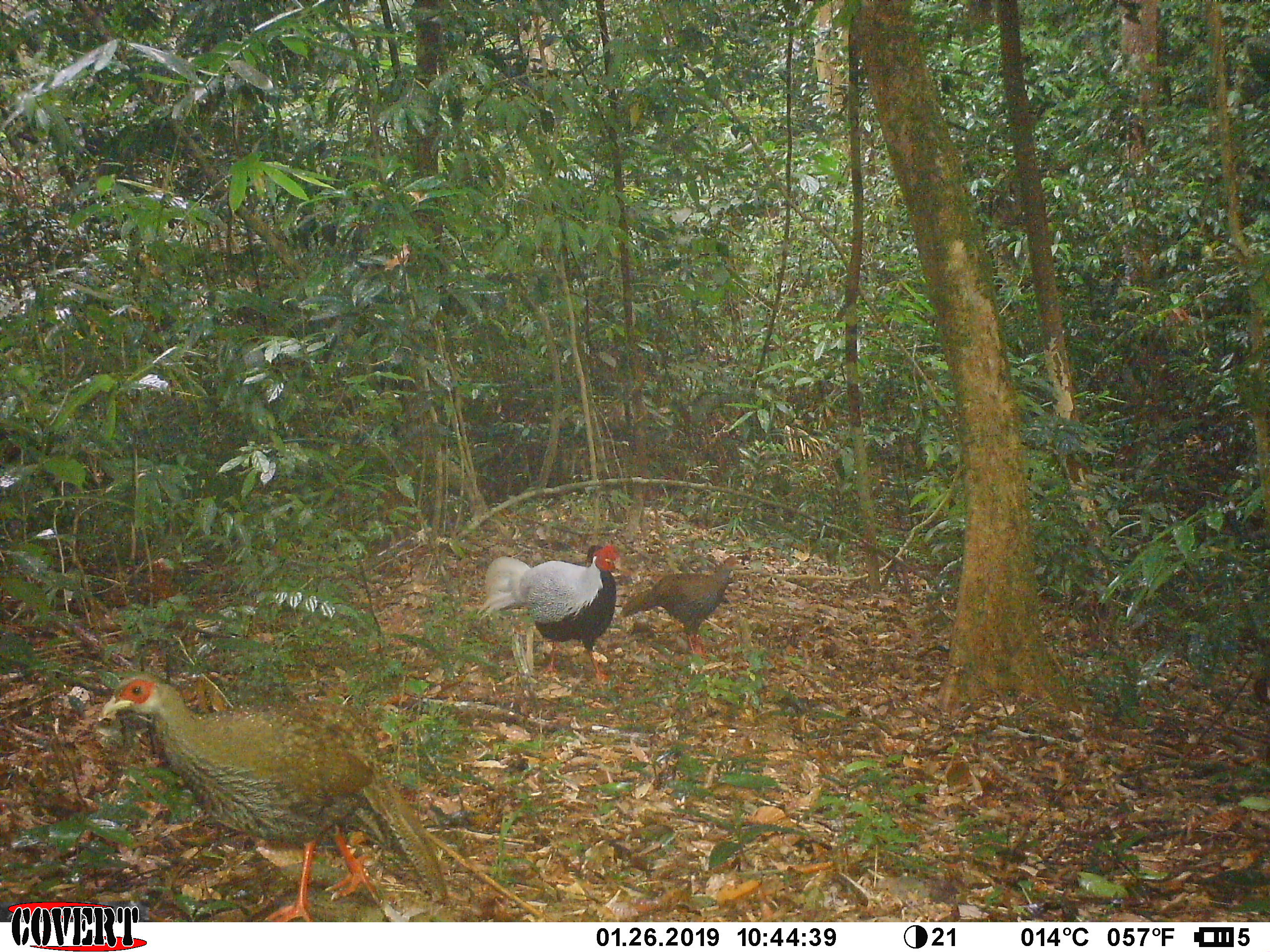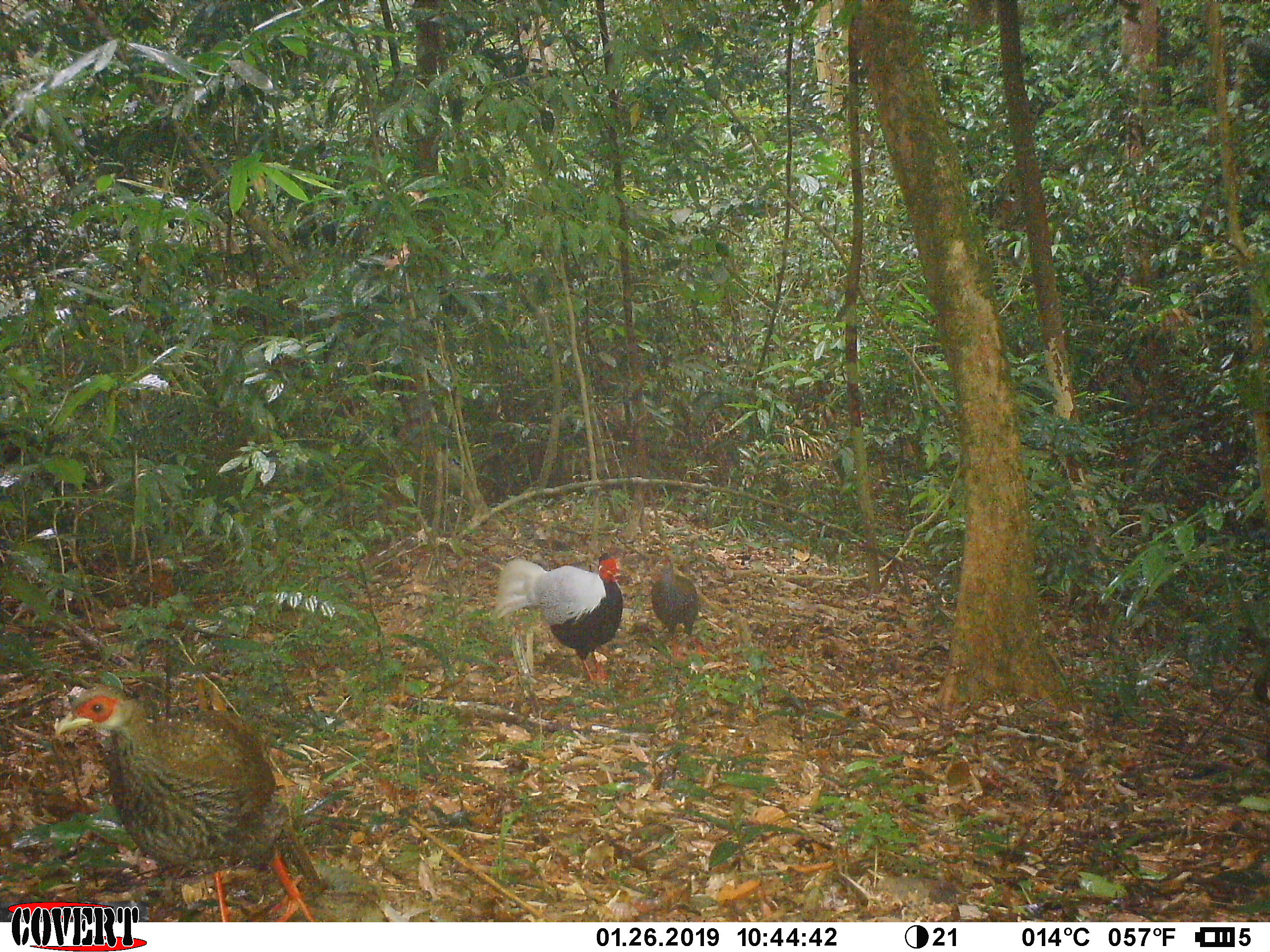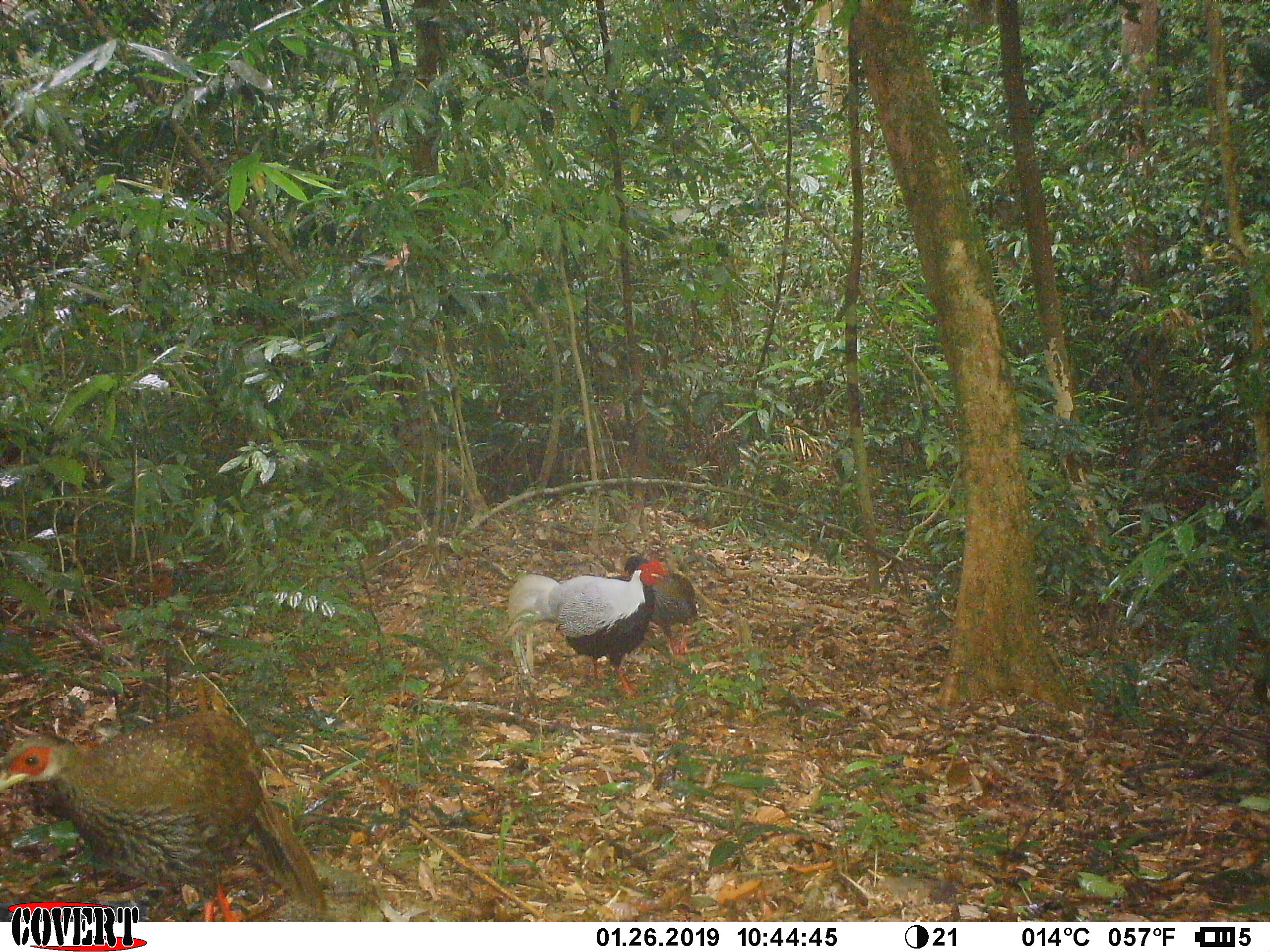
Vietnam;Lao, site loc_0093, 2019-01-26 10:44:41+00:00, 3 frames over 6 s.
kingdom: Animalia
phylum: Chordata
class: Aves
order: Galliformes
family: Phasianidae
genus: Lophura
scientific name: Lophura nycthemera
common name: silver pheasant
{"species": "silver pheasant (Lophura nycthemera)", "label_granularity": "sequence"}